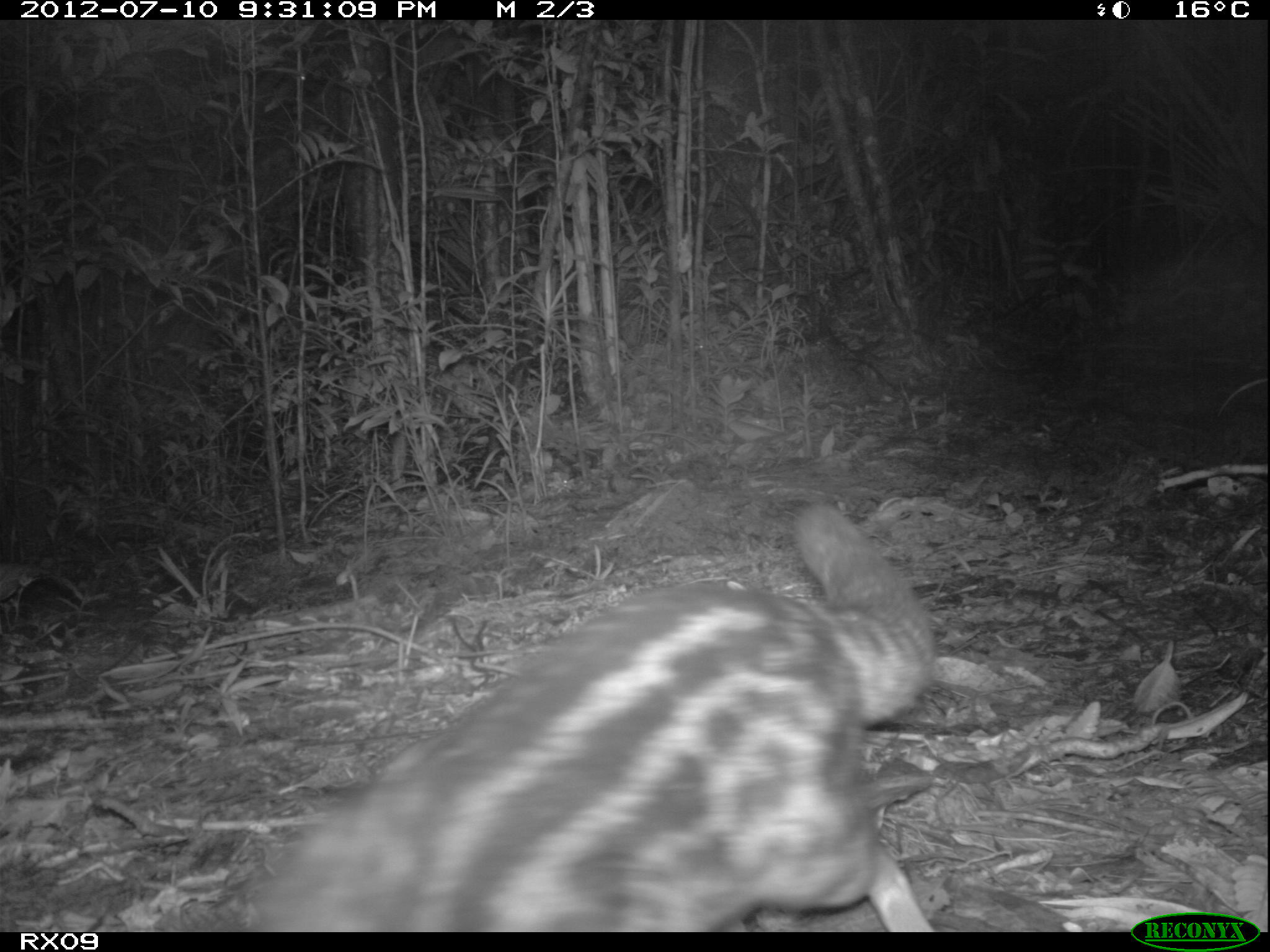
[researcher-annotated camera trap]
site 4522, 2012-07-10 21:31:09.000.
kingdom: Animalia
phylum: Chordata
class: Mammalia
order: Carnivora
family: Eupleridae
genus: Fossa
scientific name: Fossa fossana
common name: fanaloka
Fossa fossana (fanaloka), count 1.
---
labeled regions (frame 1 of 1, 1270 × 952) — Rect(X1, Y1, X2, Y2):
fossa fossana: Rect(217, 493, 943, 927)